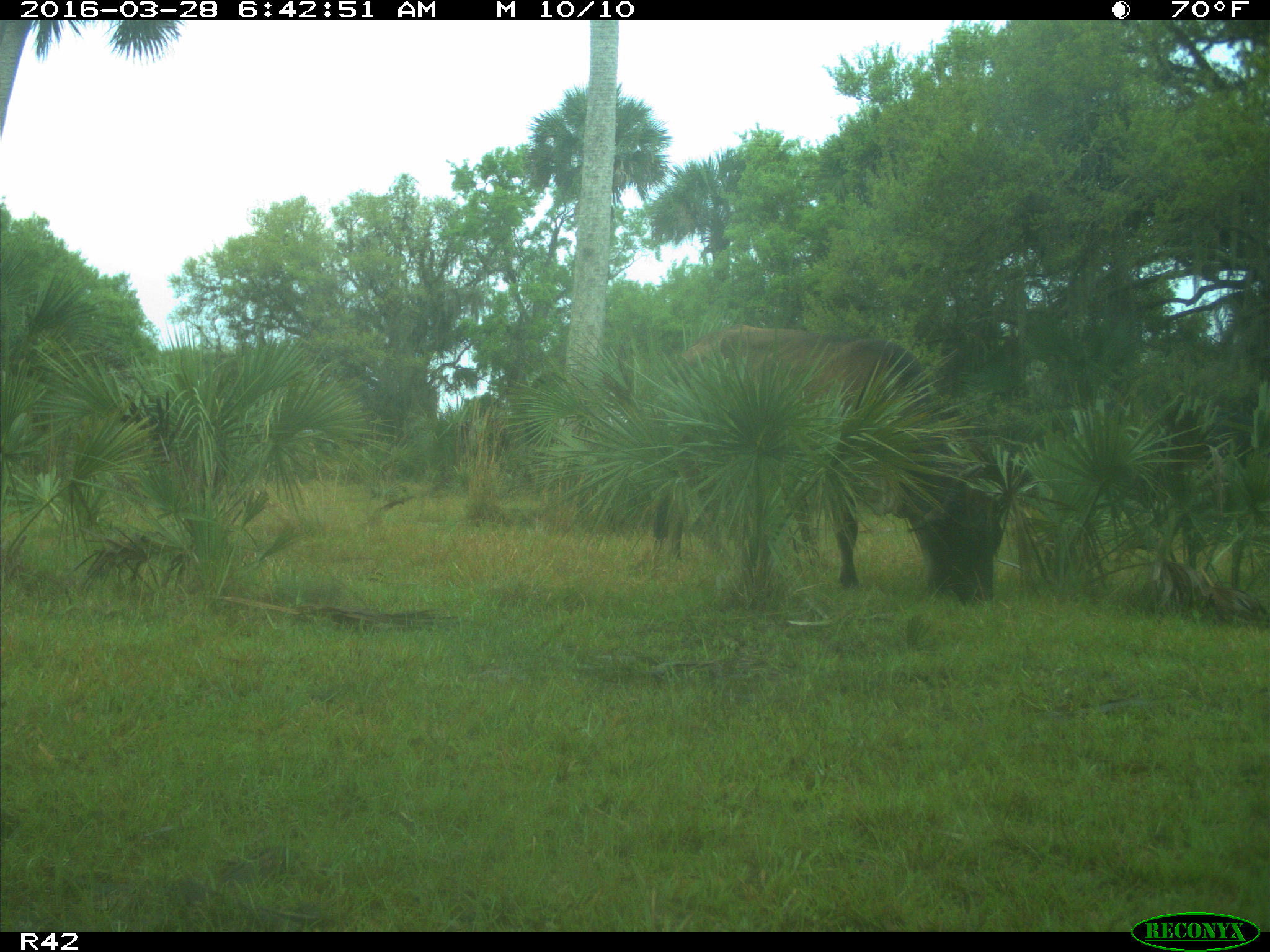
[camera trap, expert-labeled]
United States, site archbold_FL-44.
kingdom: Animalia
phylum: Chordata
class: Mammalia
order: Artiodactyla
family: Bovidae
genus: Bos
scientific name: Bos taurus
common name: domestic cow